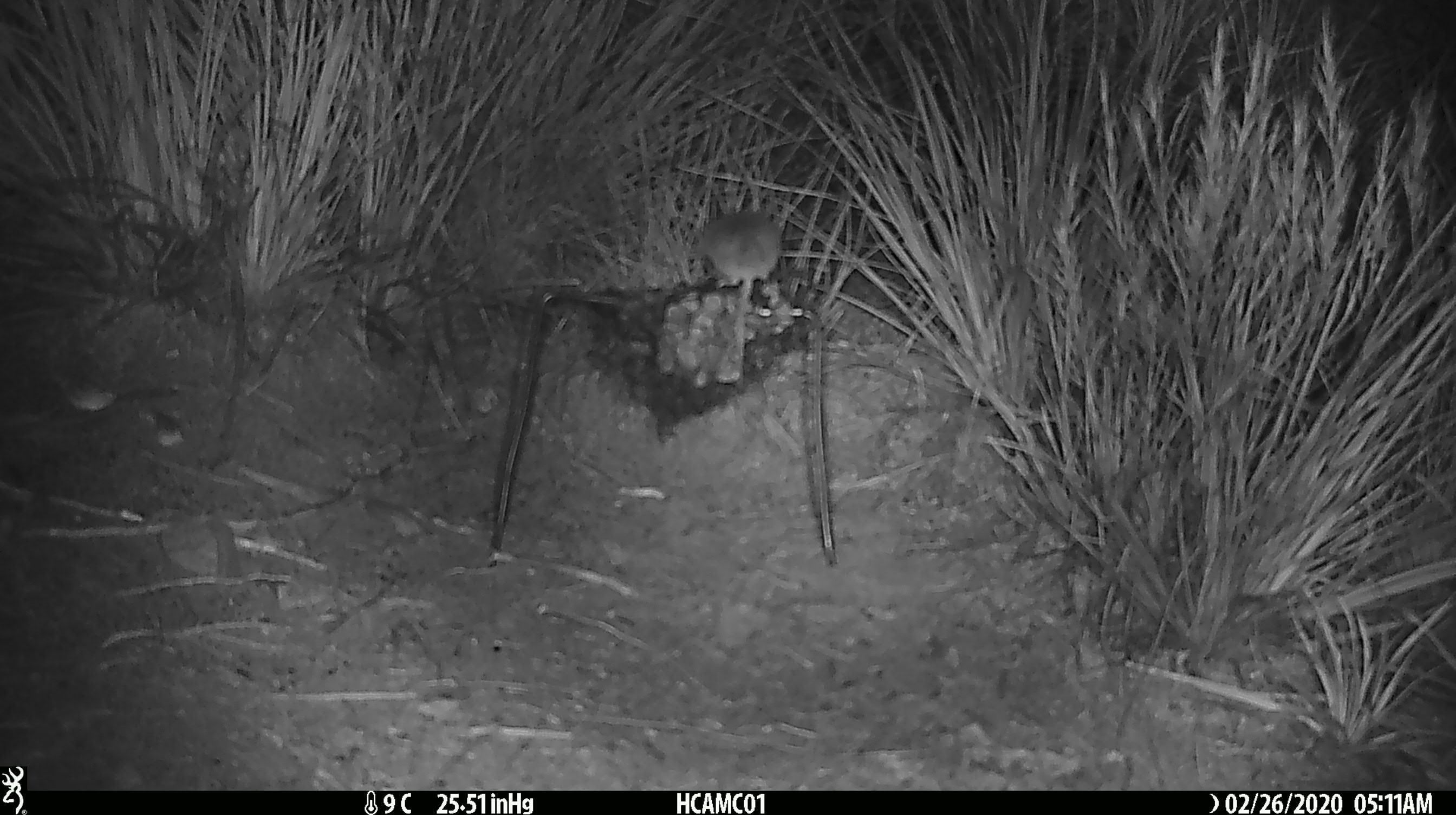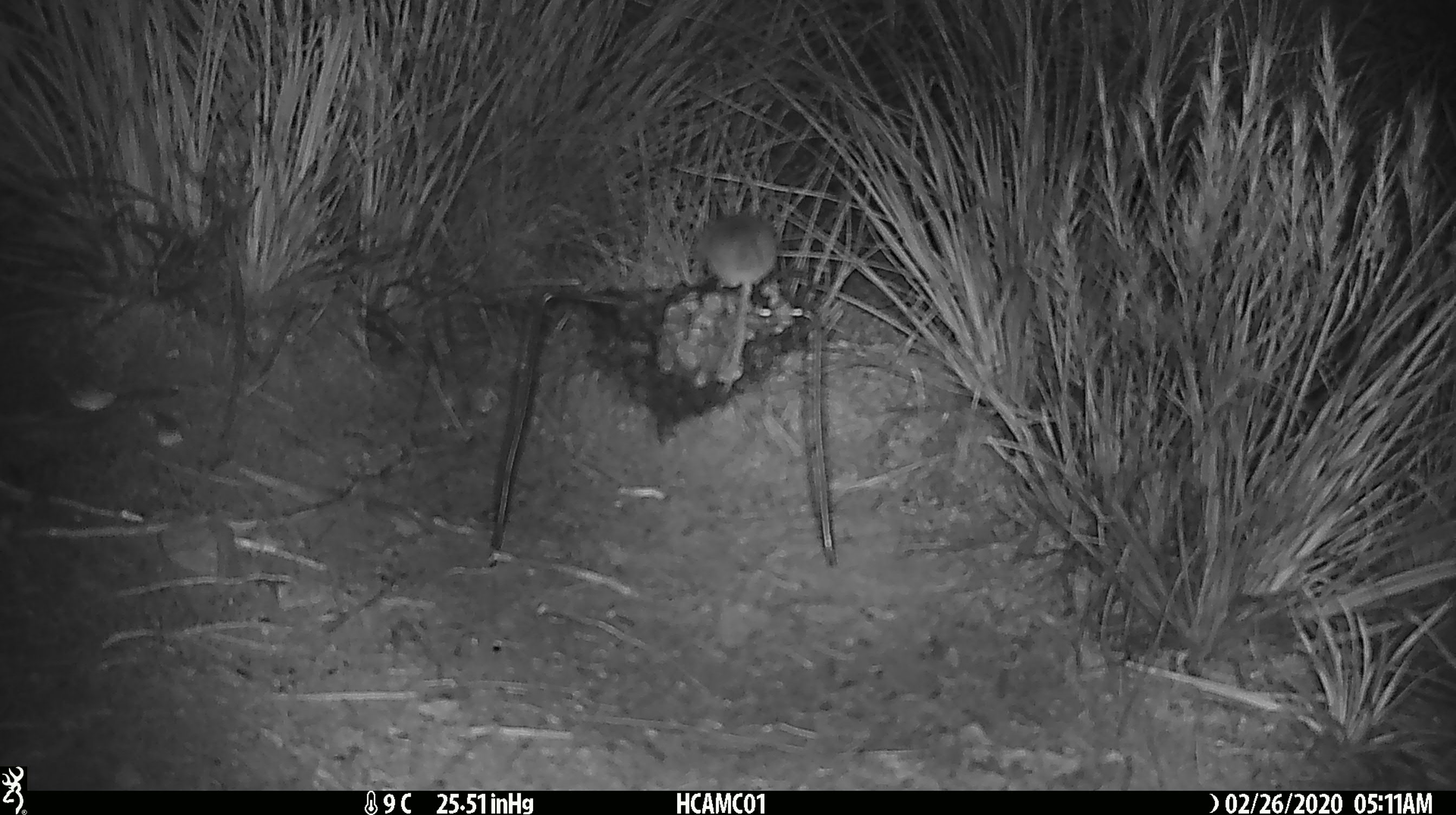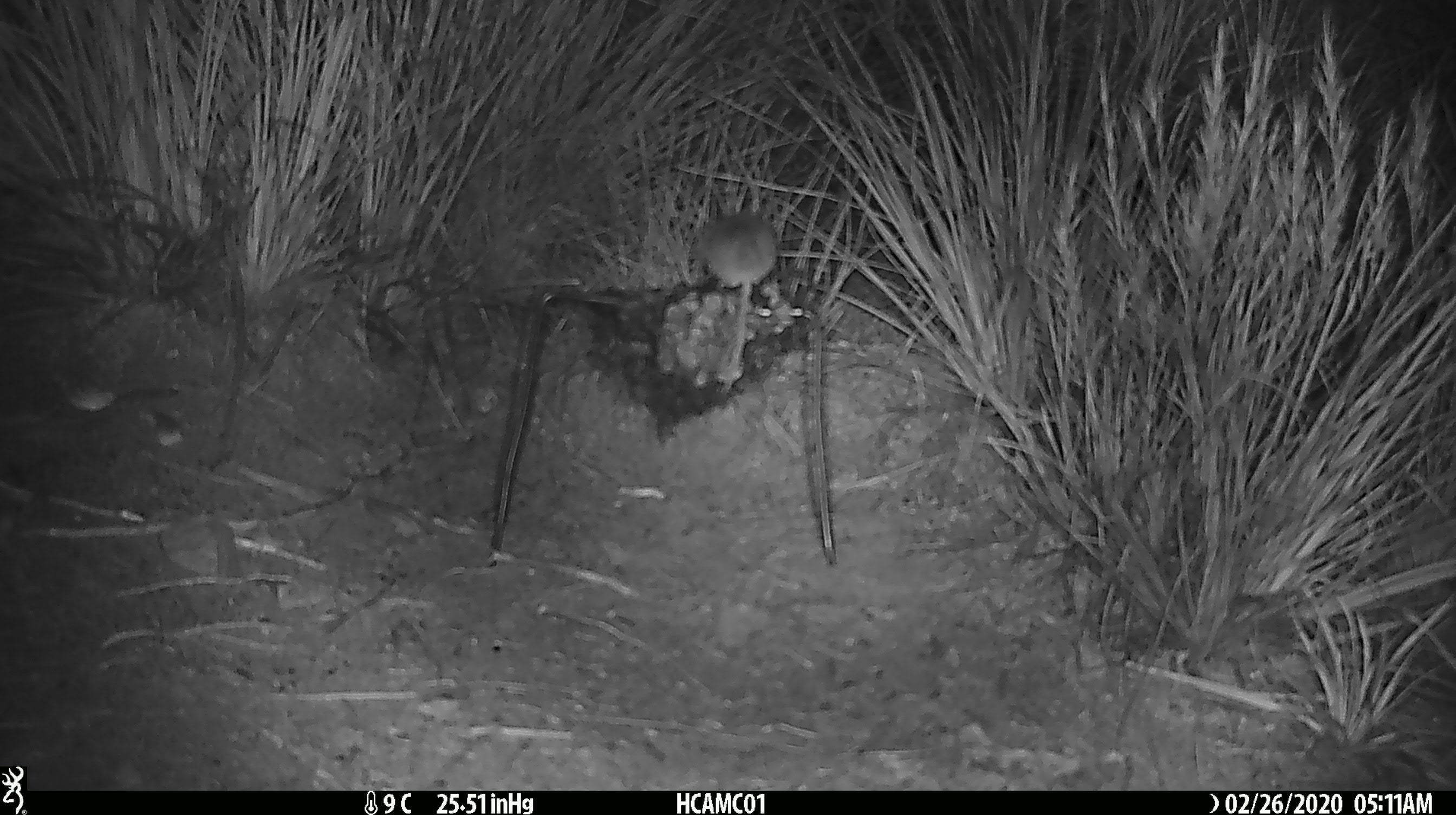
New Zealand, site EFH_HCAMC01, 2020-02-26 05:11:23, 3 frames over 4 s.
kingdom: Animalia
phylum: Chordata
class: Mammalia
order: Rodentia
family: Muridae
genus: Mus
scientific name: Mus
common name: mouse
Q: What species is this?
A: Mouse (Mus).